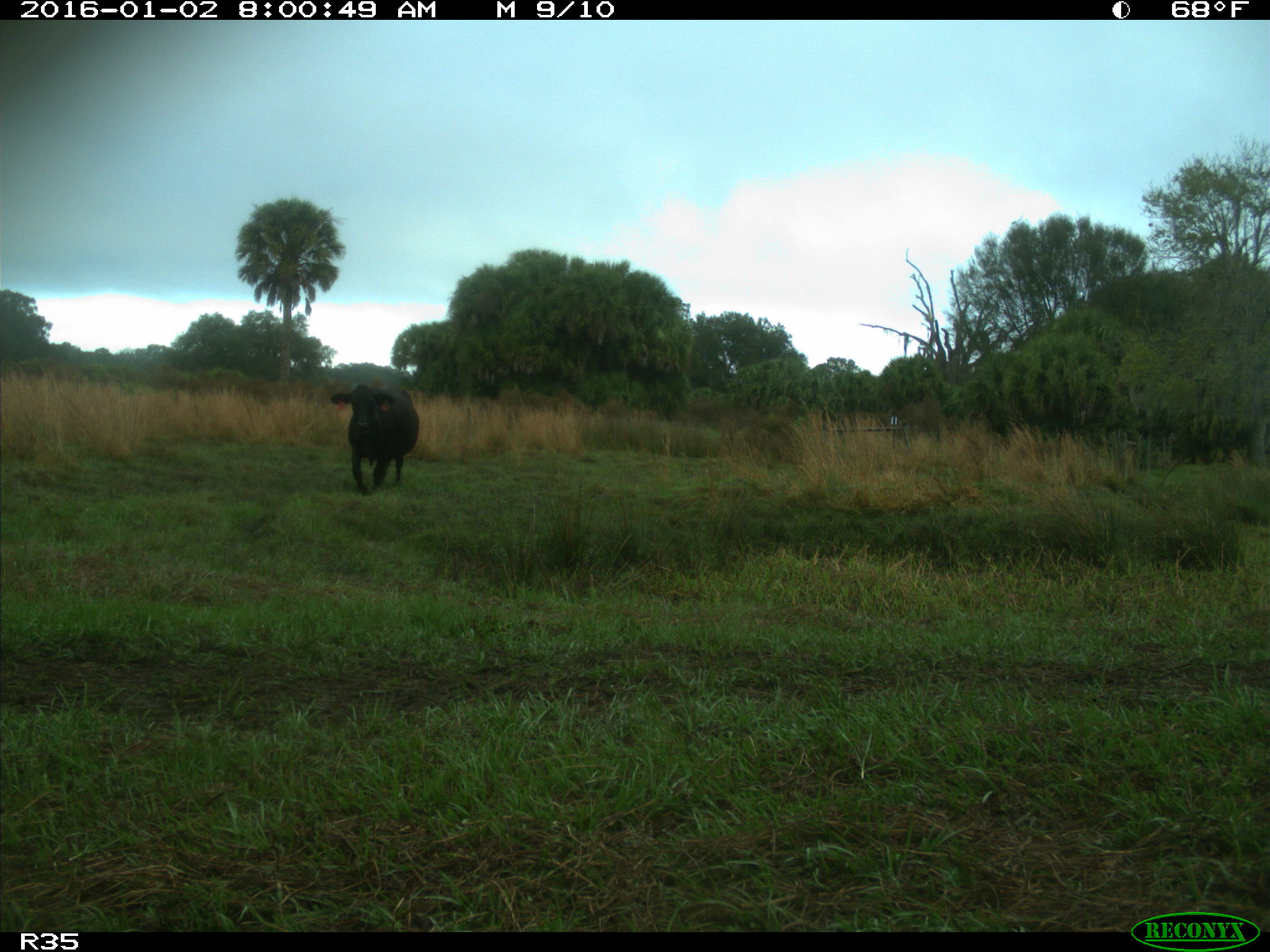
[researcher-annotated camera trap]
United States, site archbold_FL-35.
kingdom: Animalia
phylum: Chordata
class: Mammalia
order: Artiodactyla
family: Bovidae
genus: Bos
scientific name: Bos taurus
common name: domestic cow